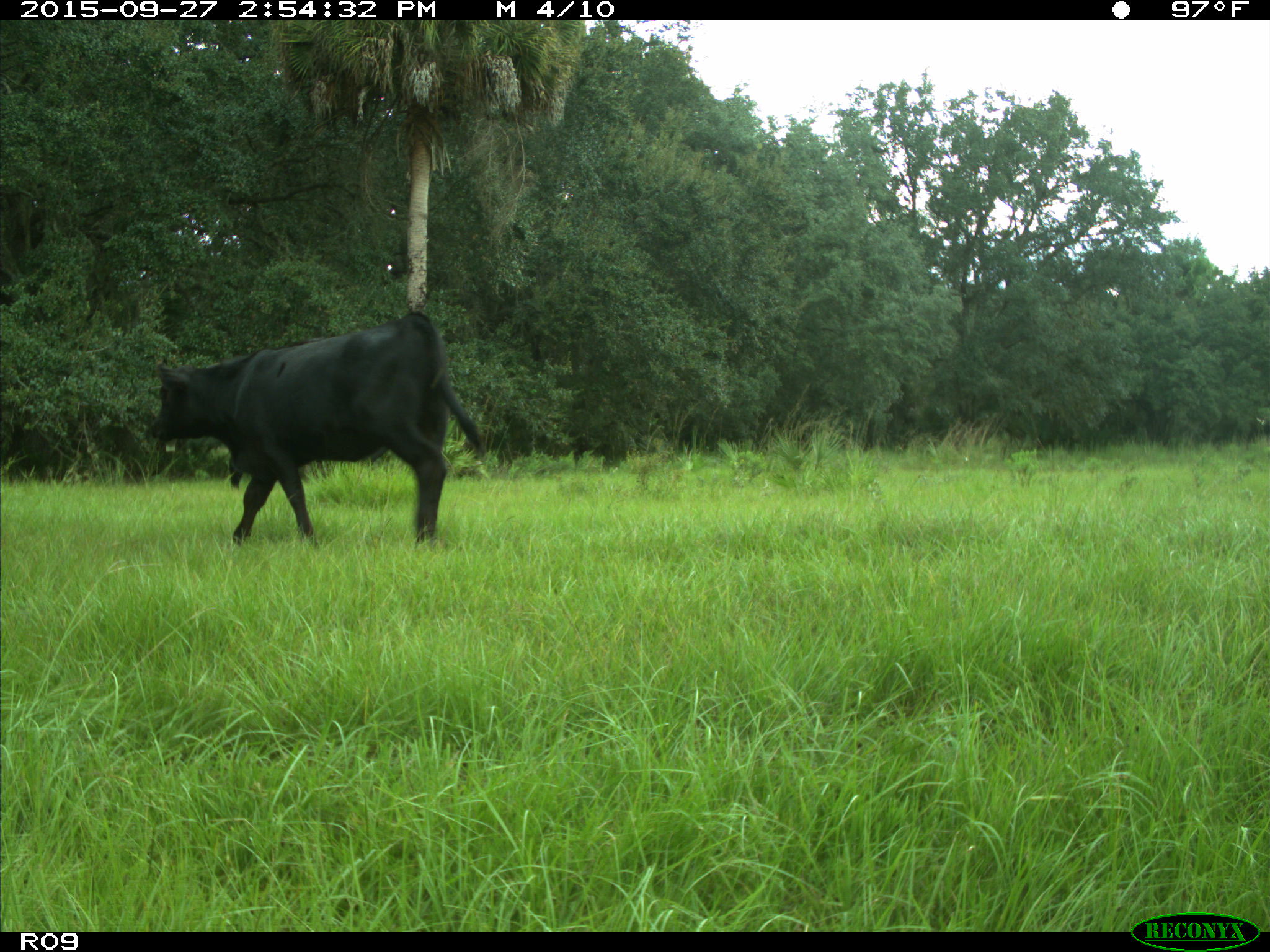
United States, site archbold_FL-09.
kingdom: Animalia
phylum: Chordata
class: Mammalia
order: Artiodactyla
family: Bovidae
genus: Bos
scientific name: Bos taurus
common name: domestic cow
Bos taurus (domestic cow).